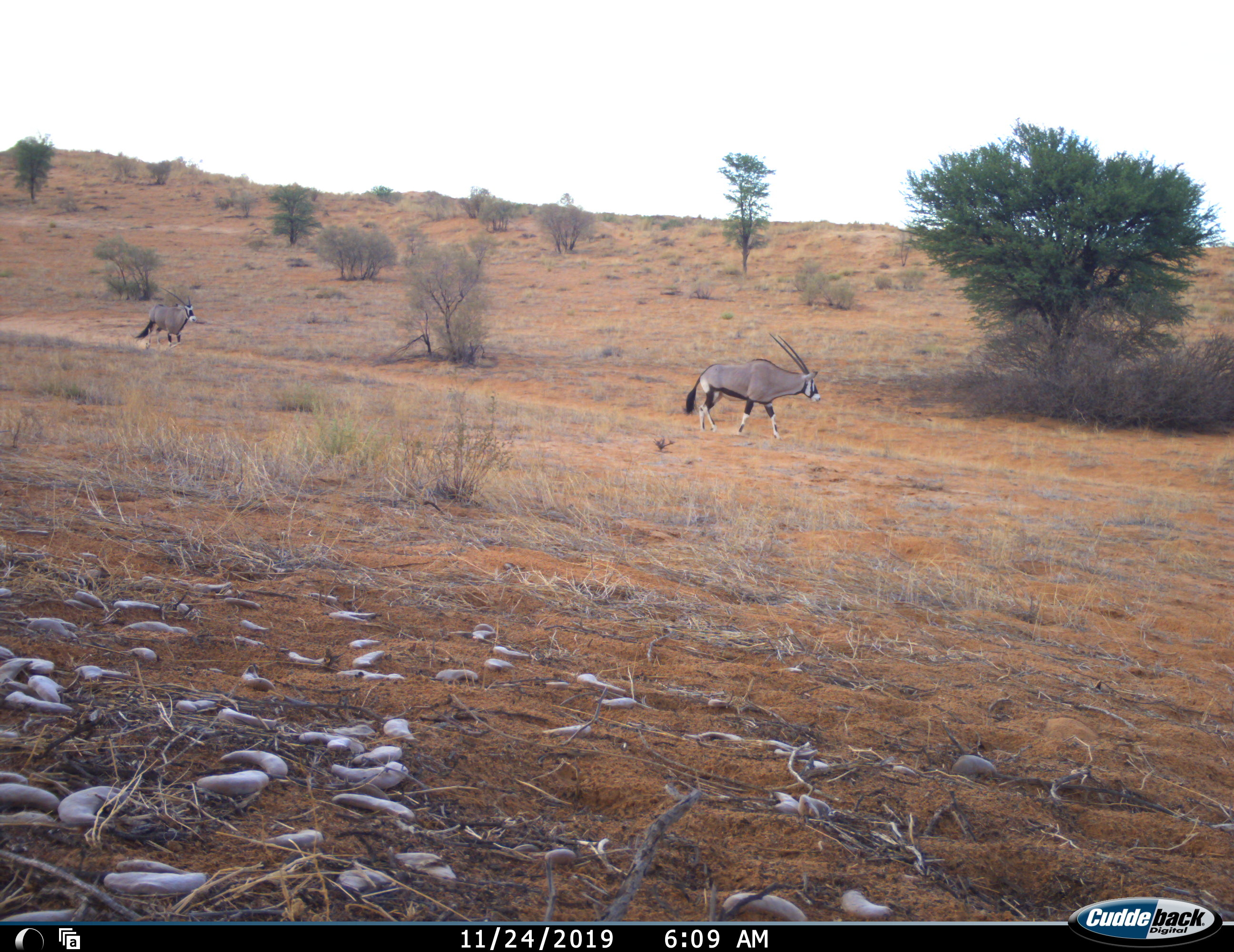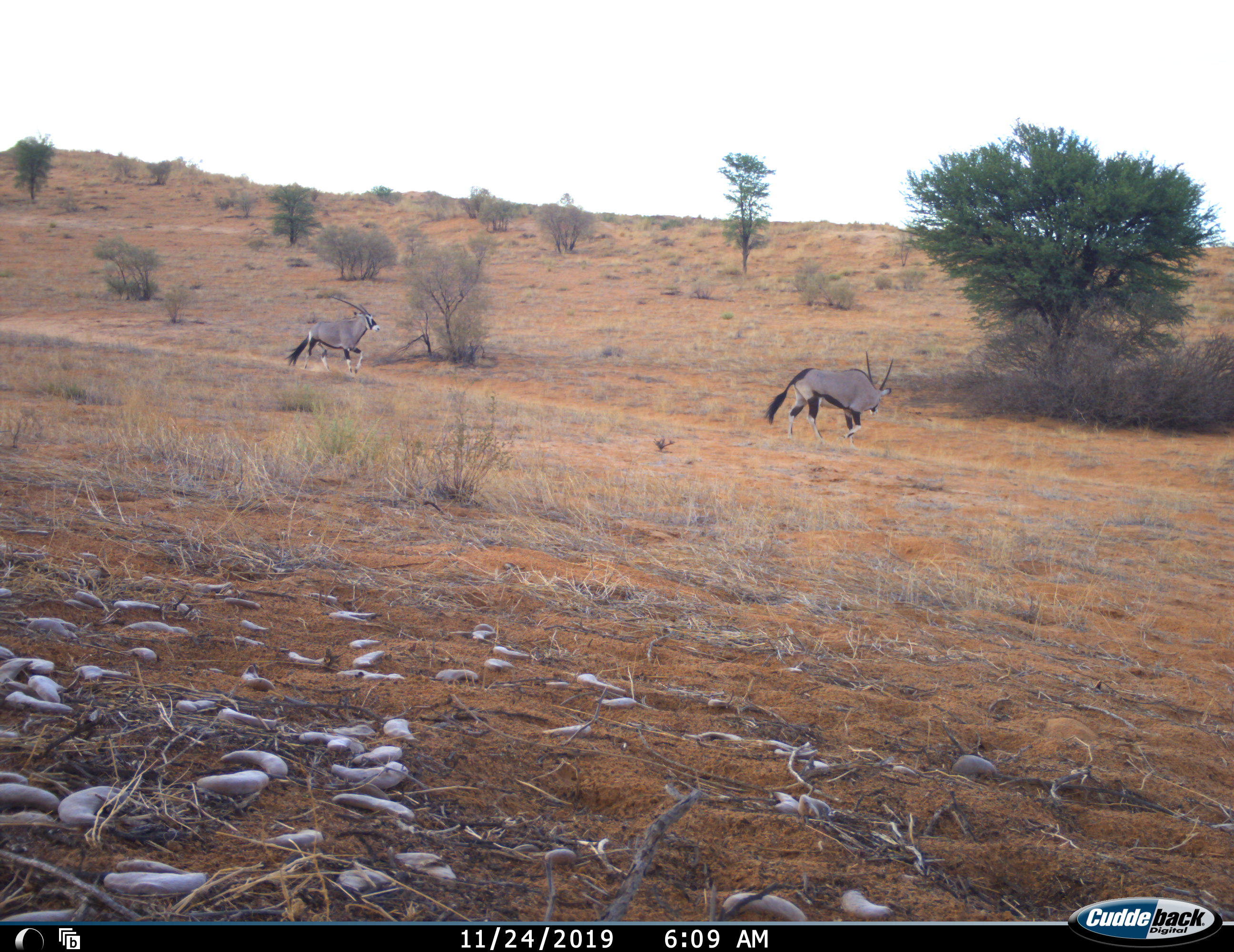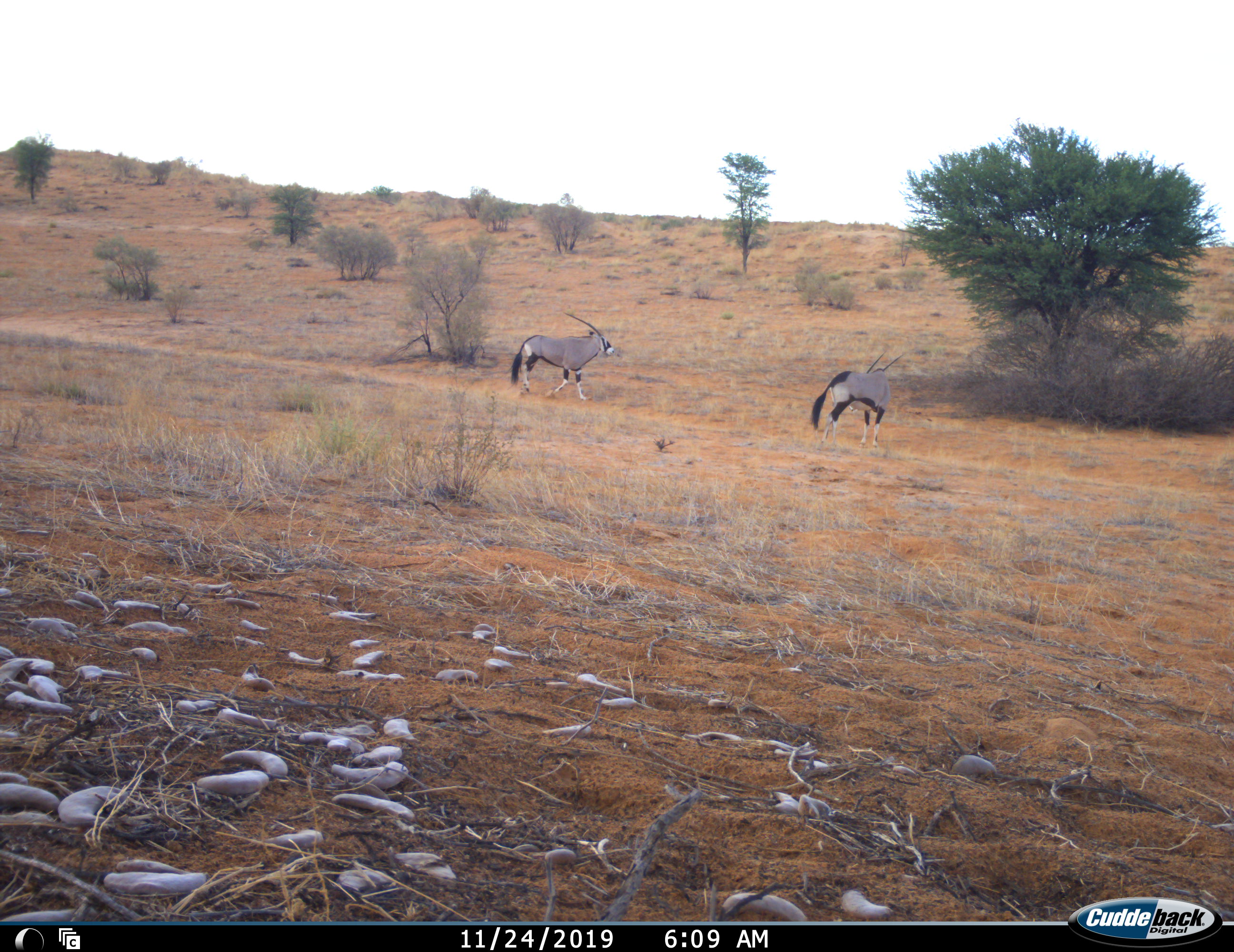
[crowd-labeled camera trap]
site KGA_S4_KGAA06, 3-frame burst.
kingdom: Animalia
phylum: Chordata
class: Mammalia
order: Artiodactyla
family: Bovidae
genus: Oryx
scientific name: Oryx gazella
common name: gemsbok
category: oryx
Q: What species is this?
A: Oryx (gemsbok) (Oryx gazella).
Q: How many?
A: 2.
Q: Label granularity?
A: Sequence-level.